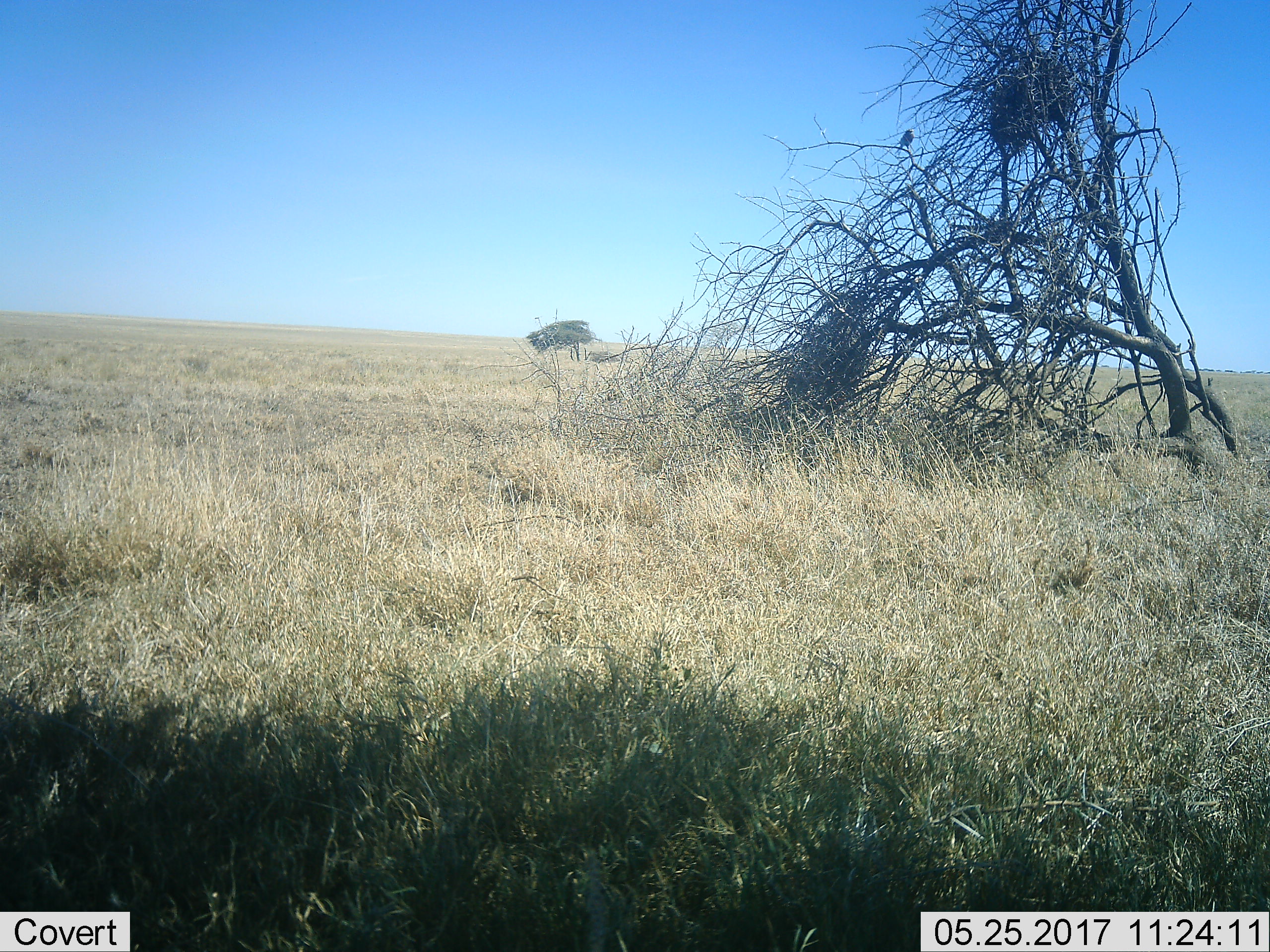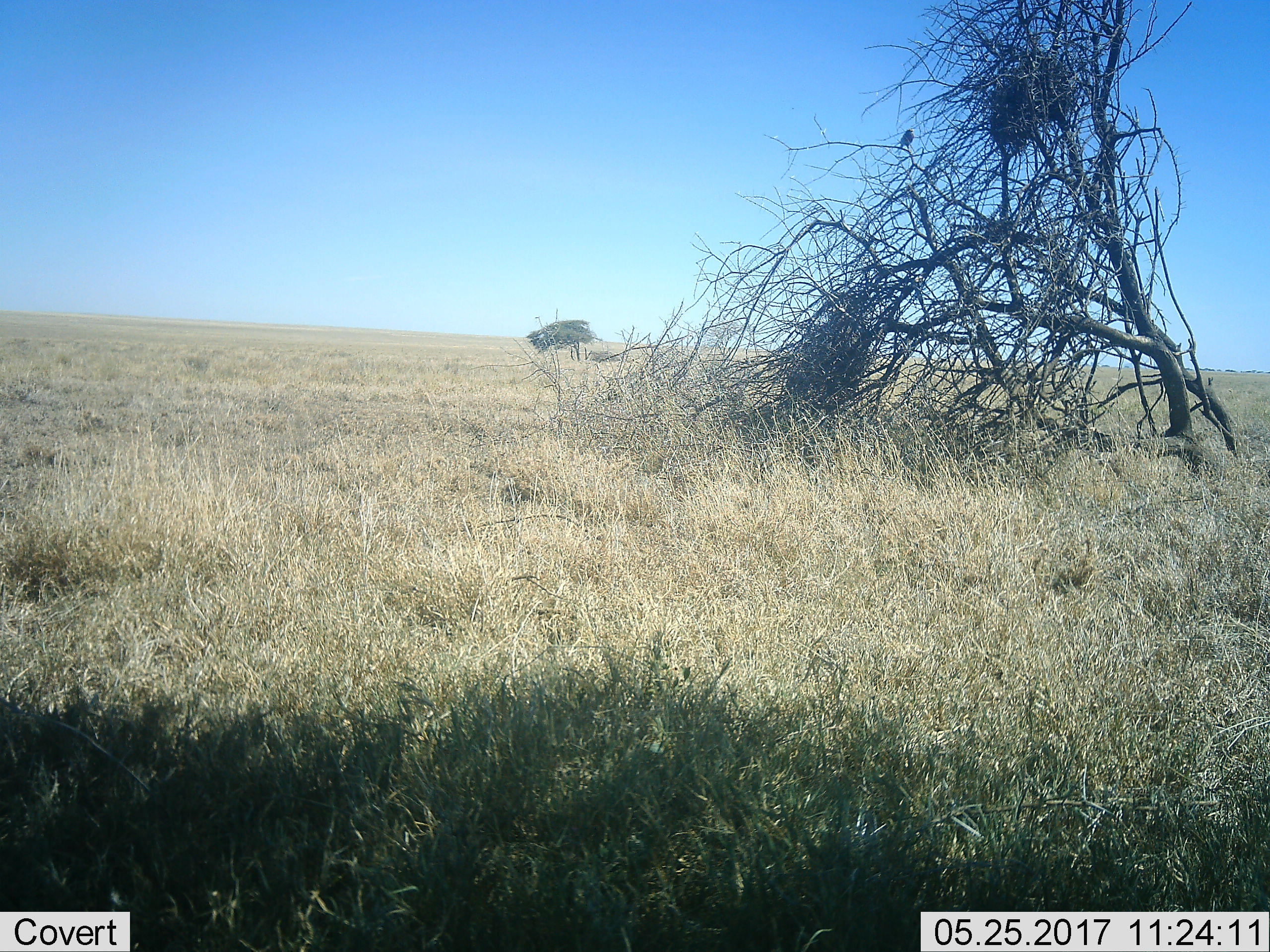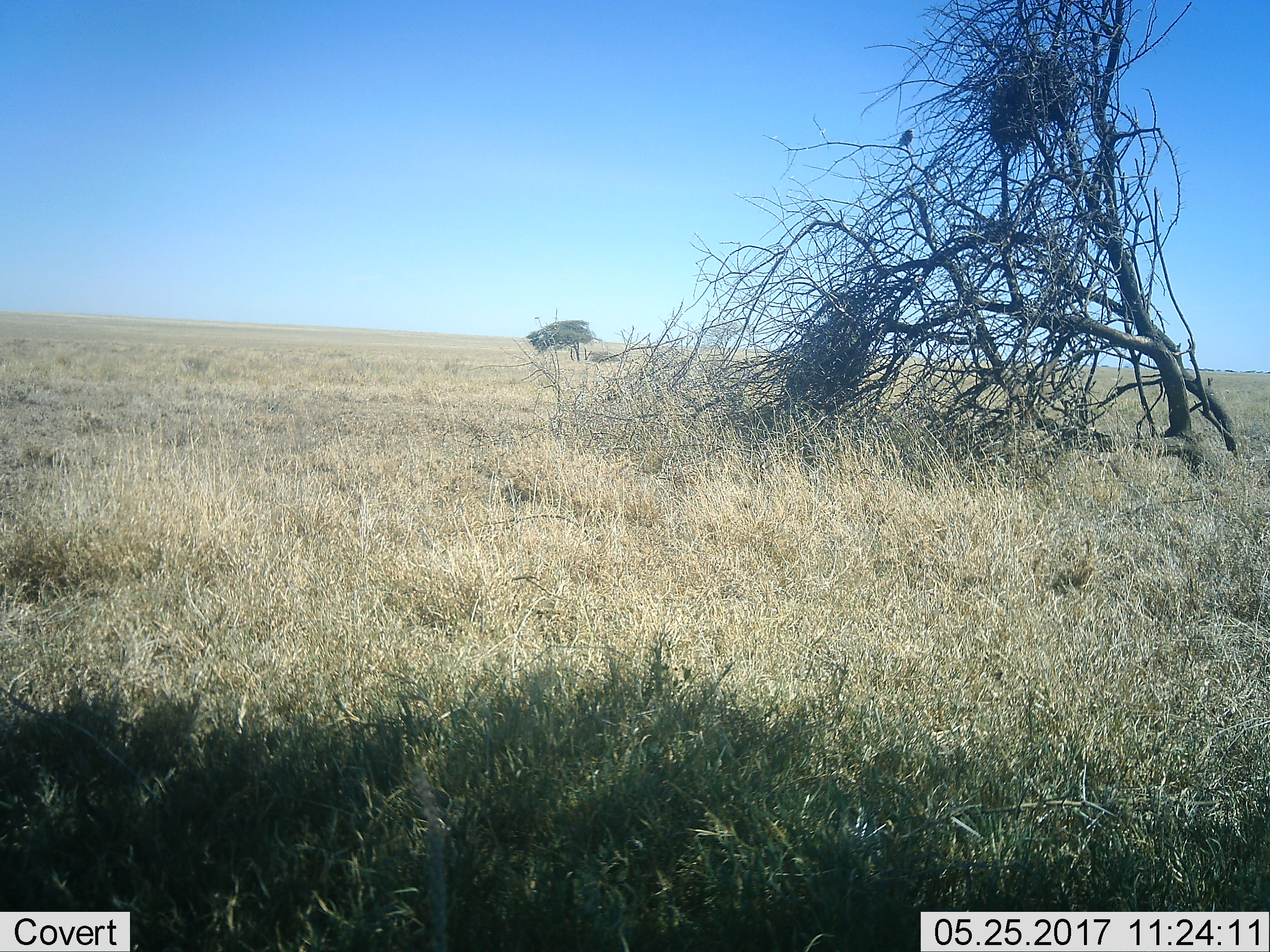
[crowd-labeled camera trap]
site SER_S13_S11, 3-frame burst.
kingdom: Animalia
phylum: Chordata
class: Aves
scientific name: Aves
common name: bird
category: birdother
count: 1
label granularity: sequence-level